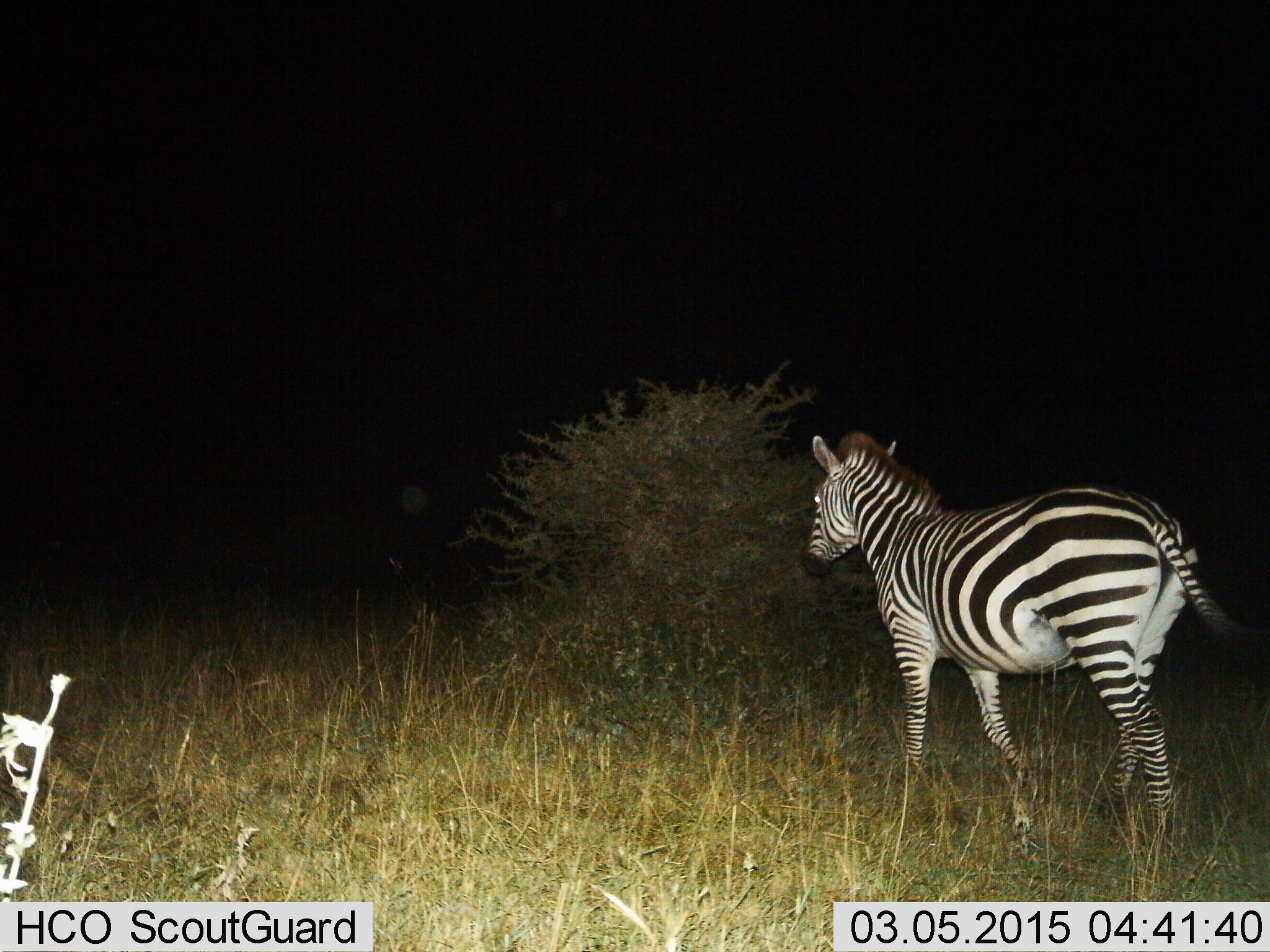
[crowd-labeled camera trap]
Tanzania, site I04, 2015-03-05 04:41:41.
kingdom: Animalia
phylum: Chordata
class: Mammalia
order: Perissodactyla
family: Equidae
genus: Equus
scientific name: Equus quagga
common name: plains zebra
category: zebra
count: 1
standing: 0%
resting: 0%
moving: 100%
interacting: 0%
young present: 0%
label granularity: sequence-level